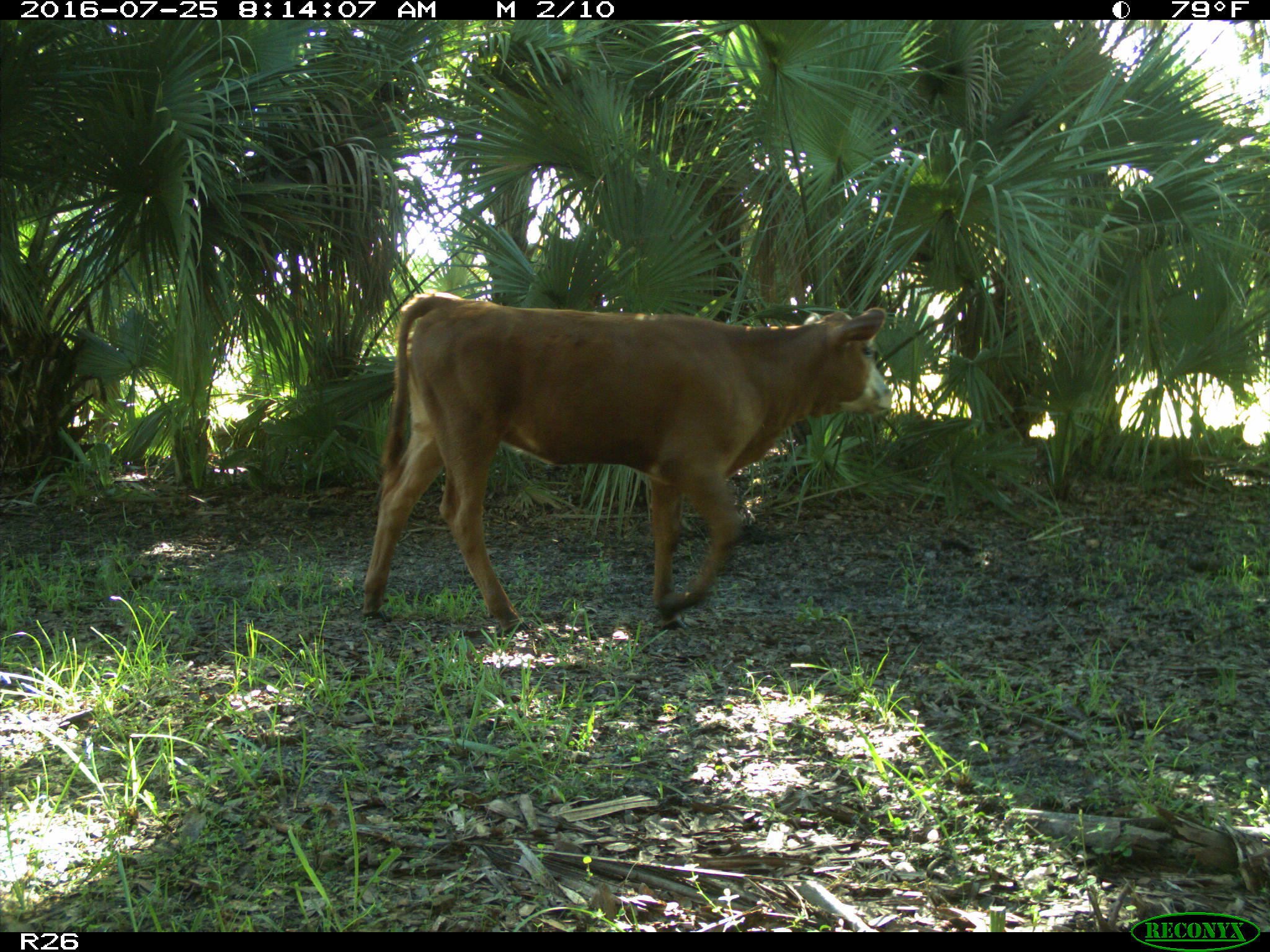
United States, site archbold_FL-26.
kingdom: Animalia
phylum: Chordata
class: Mammalia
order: Artiodactyla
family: Bovidae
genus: Bos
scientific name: Bos taurus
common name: domestic cow